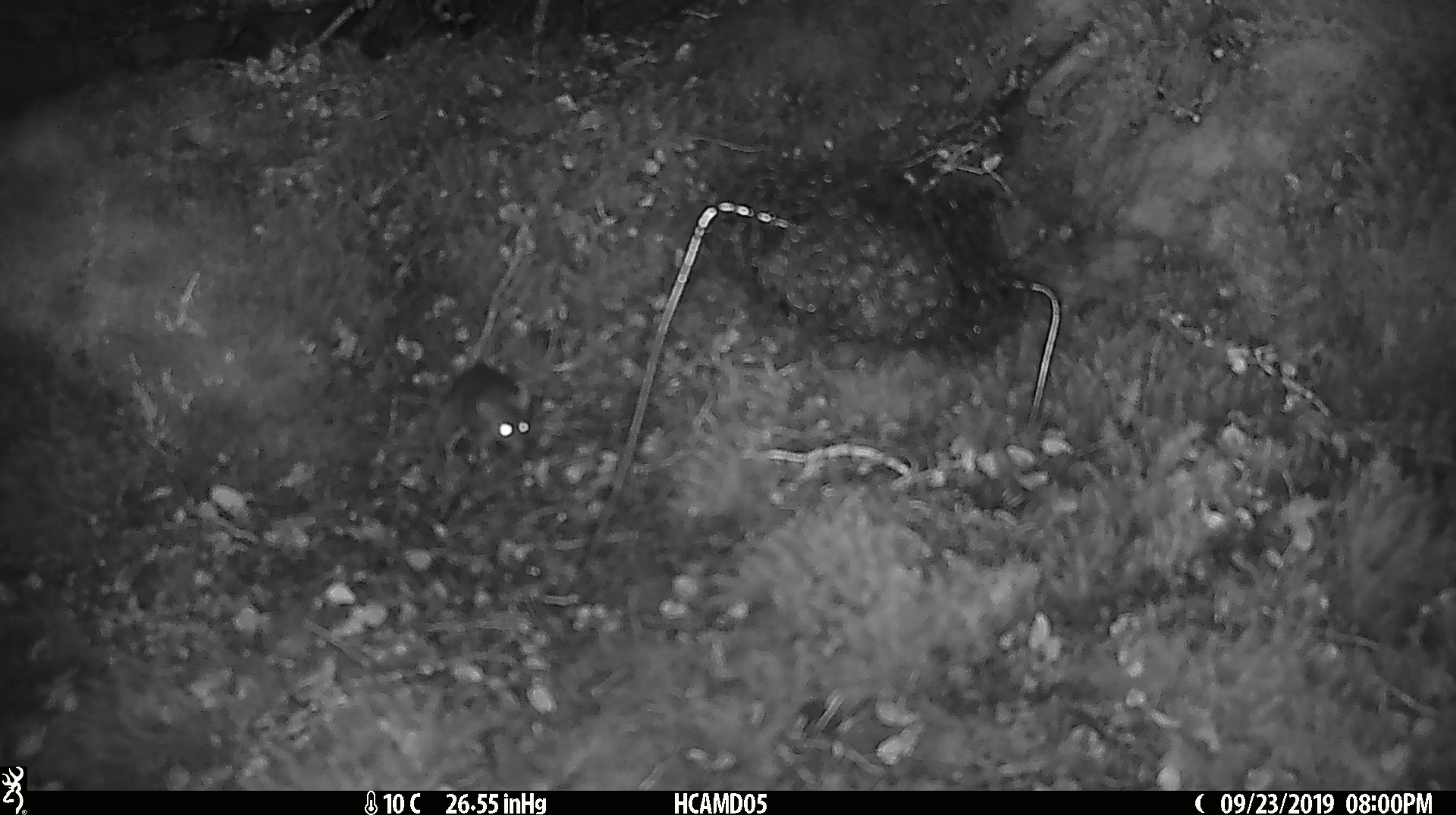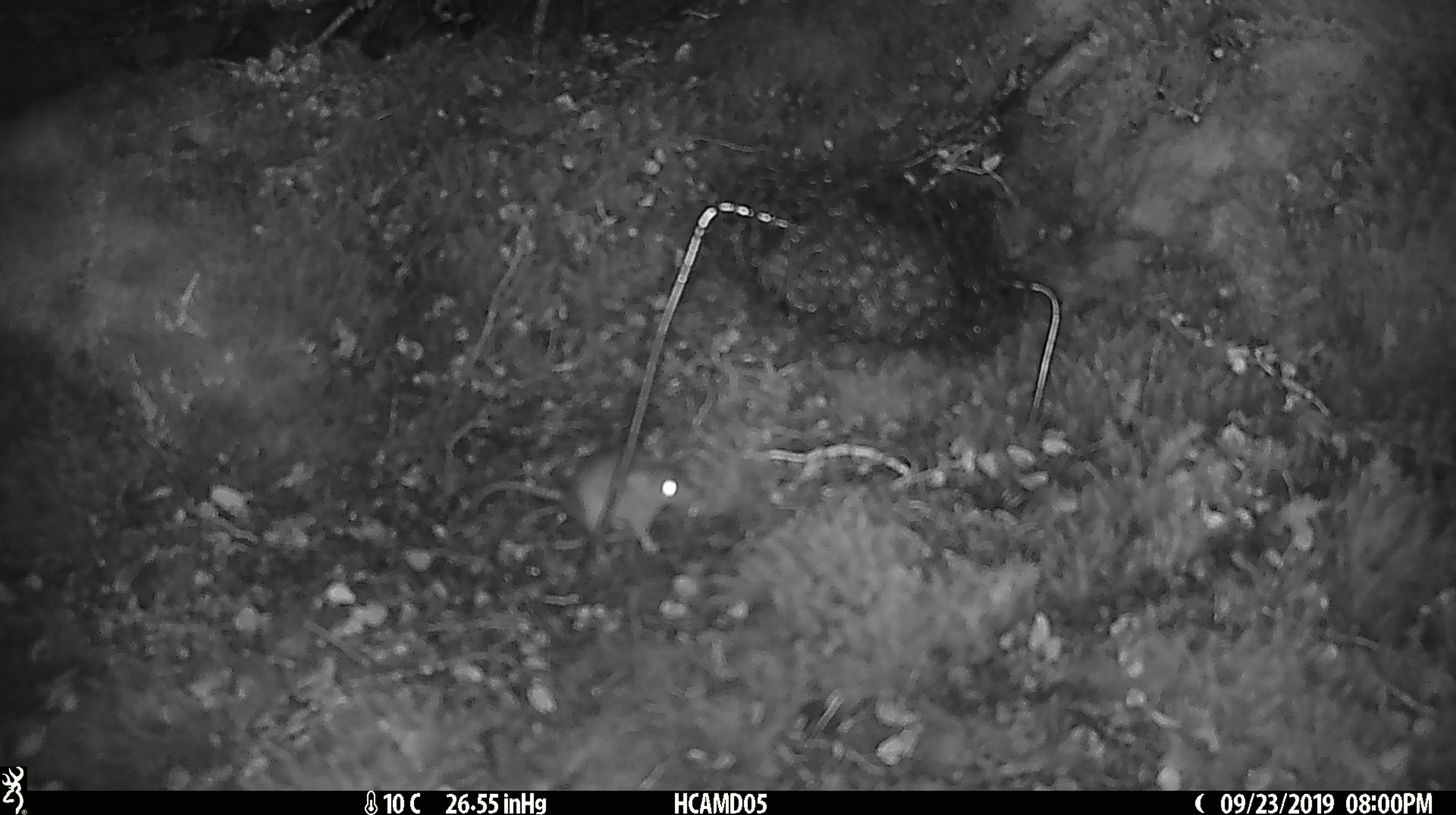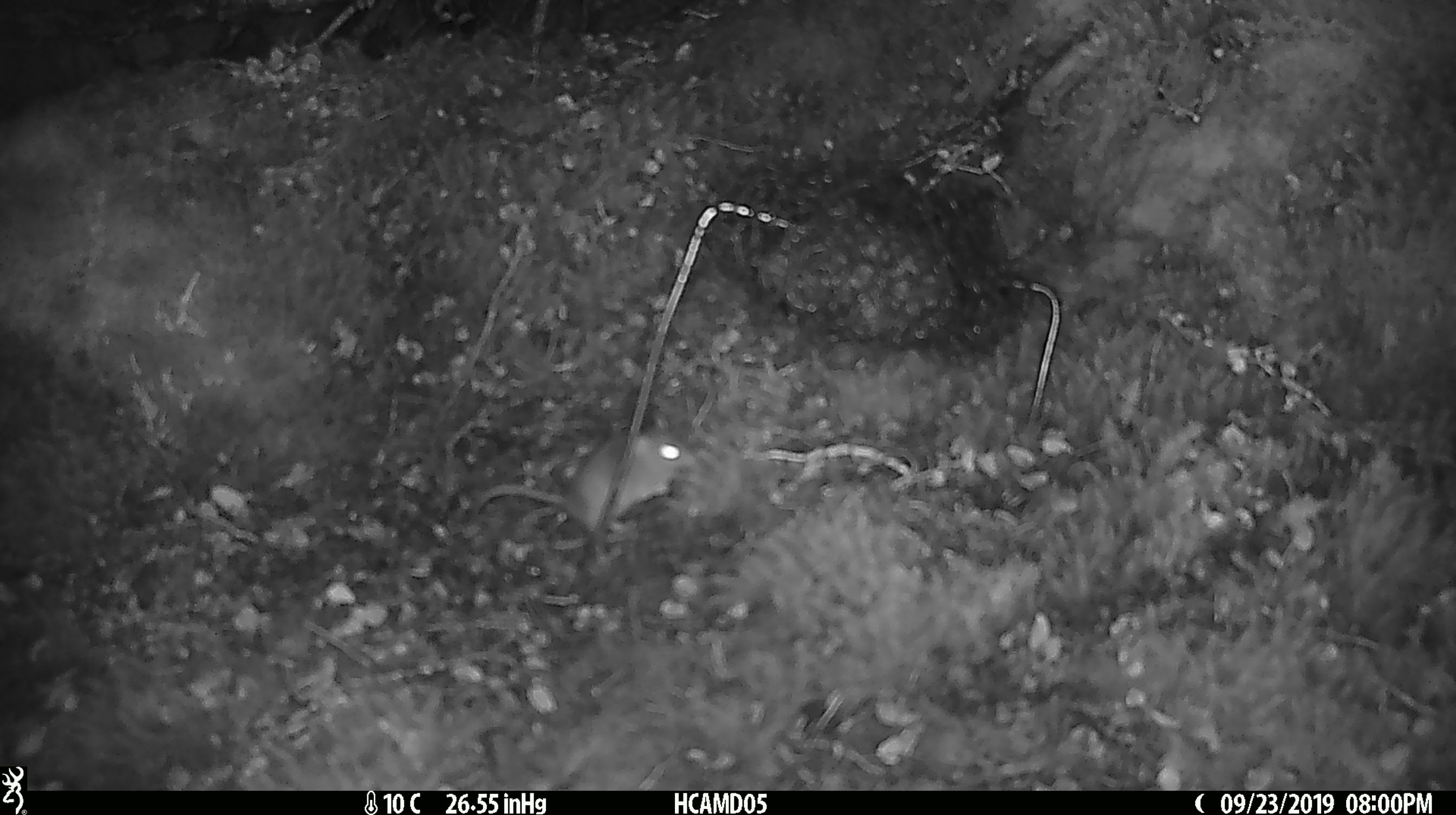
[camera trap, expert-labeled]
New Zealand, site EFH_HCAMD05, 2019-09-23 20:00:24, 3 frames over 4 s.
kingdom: Animalia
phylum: Chordata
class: Mammalia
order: Rodentia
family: Muridae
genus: Mus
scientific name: Mus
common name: mouse